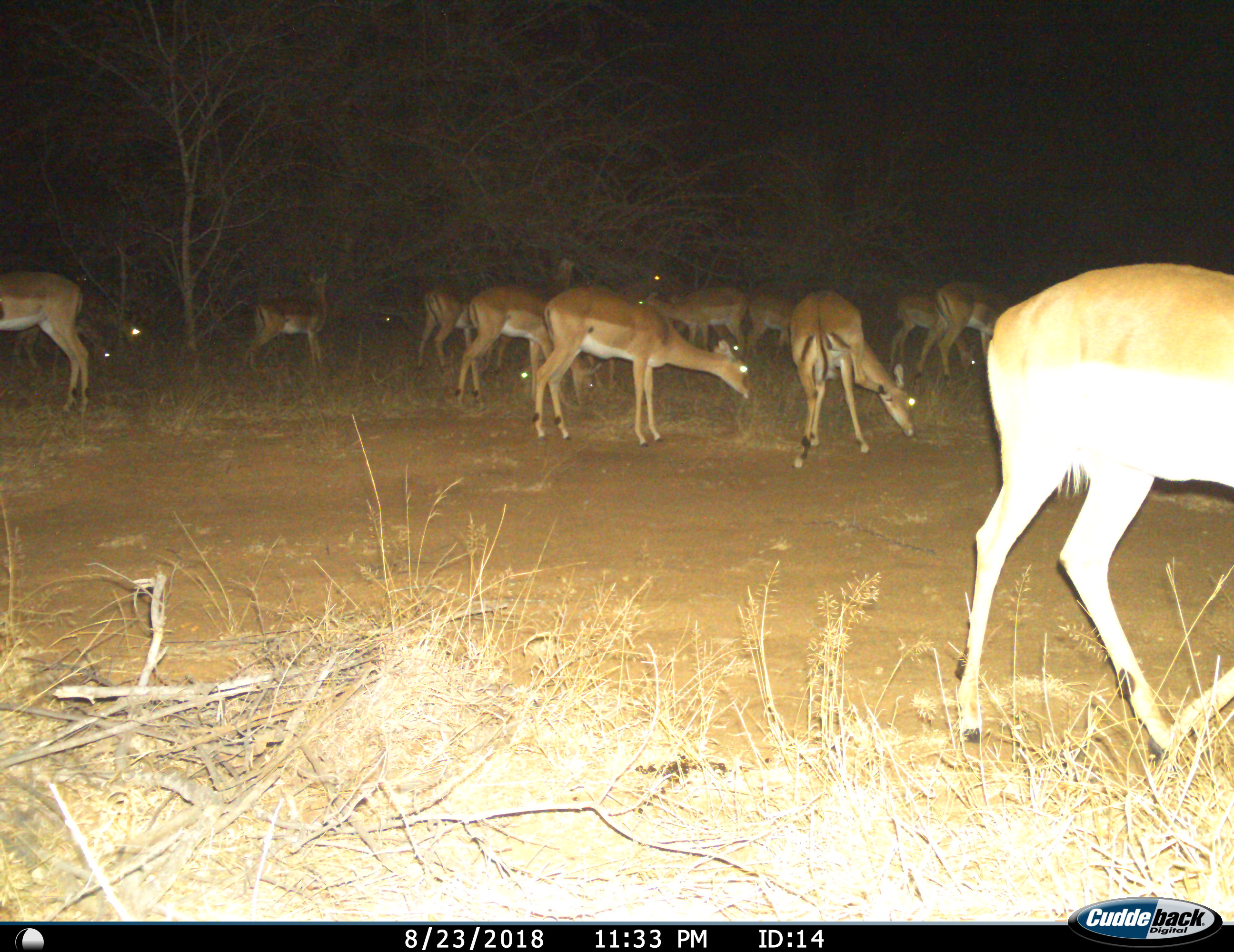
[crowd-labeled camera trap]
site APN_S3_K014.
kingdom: Animalia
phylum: Chordata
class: Mammalia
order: Artiodactyla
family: Bovidae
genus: Aepyceros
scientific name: Aepyceros melampus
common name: impala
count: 11-50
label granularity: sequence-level